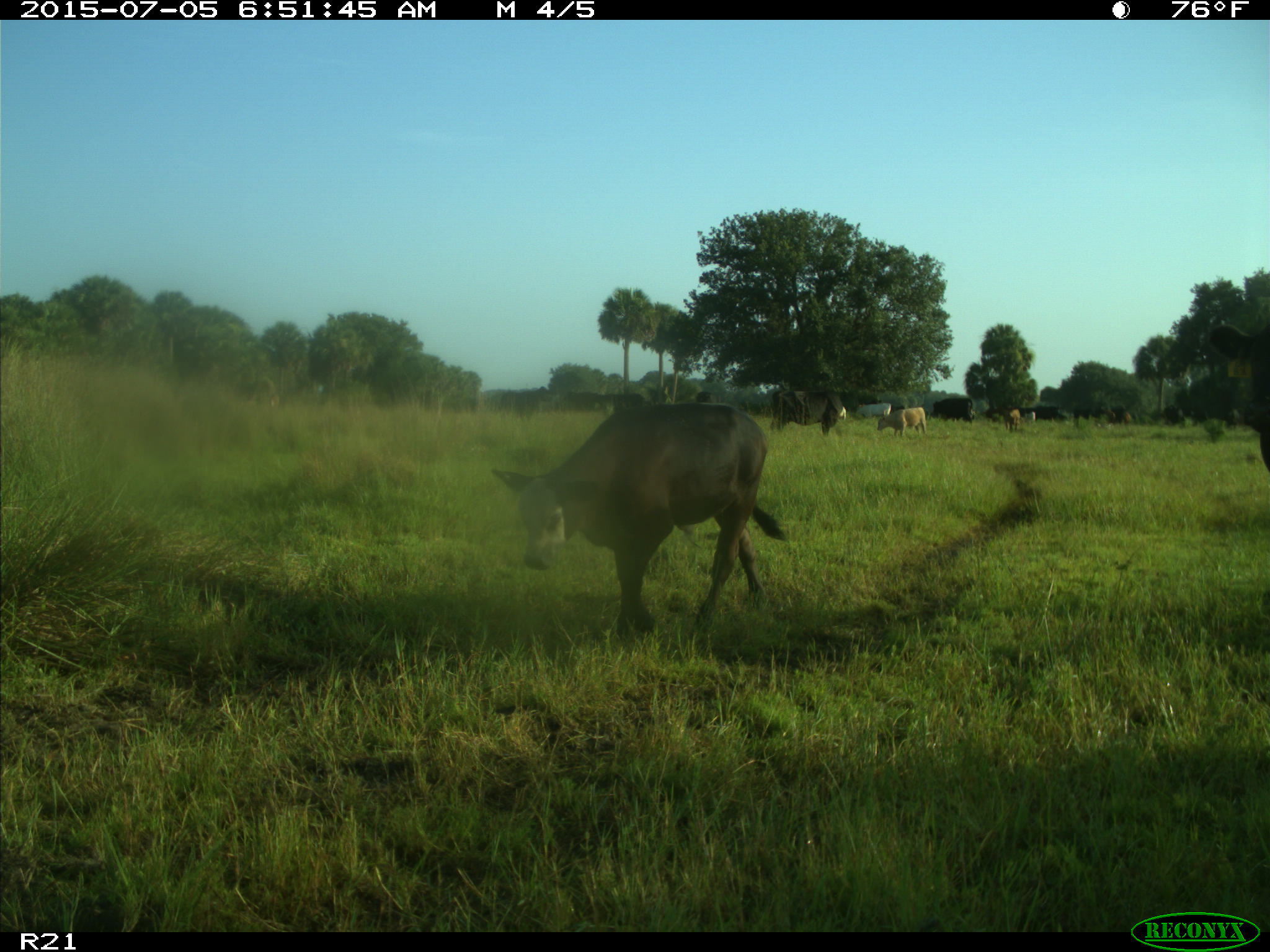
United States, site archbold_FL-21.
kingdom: Animalia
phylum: Chordata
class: Mammalia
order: Artiodactyla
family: Bovidae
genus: Bos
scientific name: Bos taurus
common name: domestic cow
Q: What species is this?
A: Bos taurus (domestic cow).